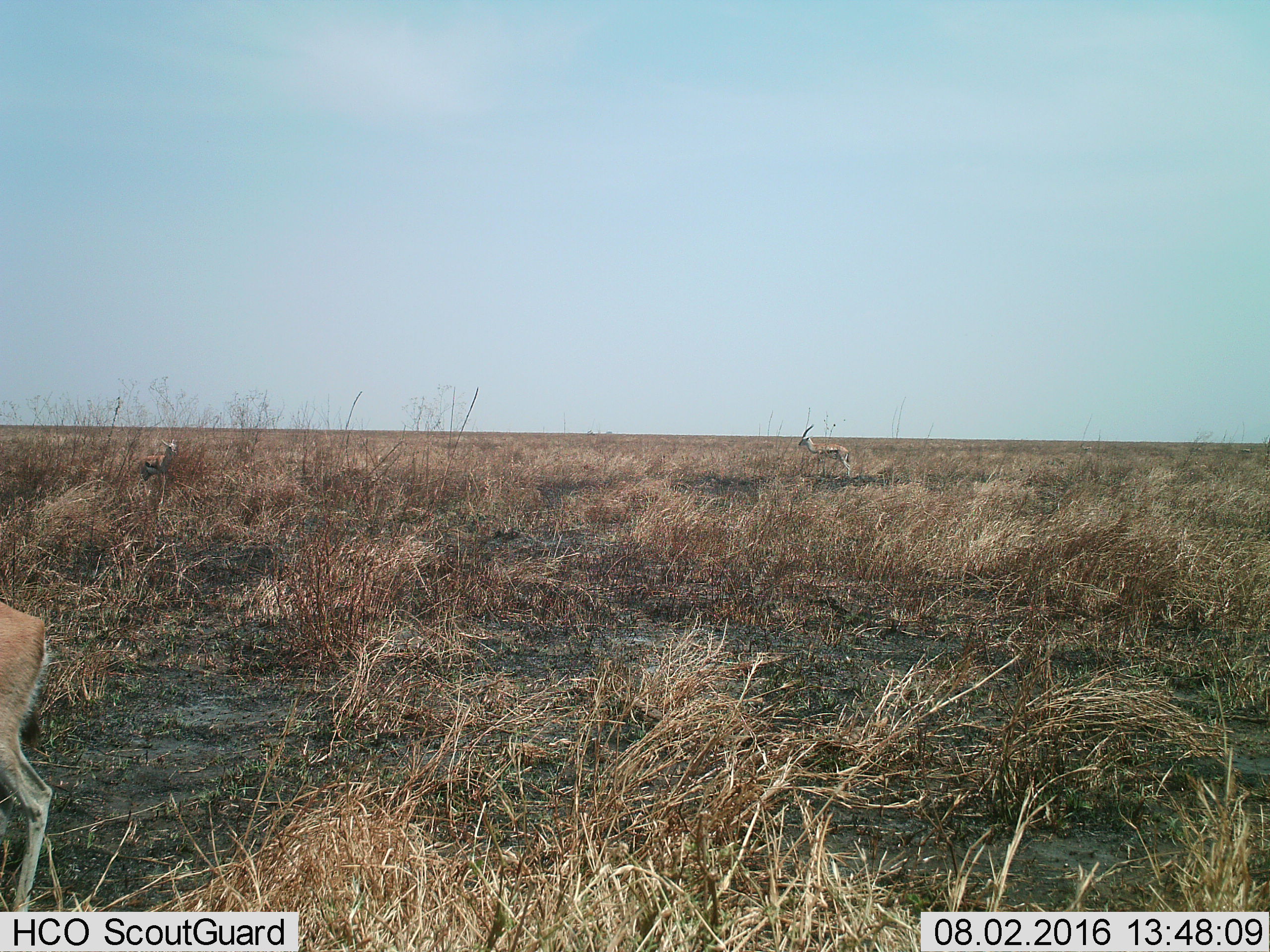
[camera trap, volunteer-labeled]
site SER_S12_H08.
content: unidentified animal